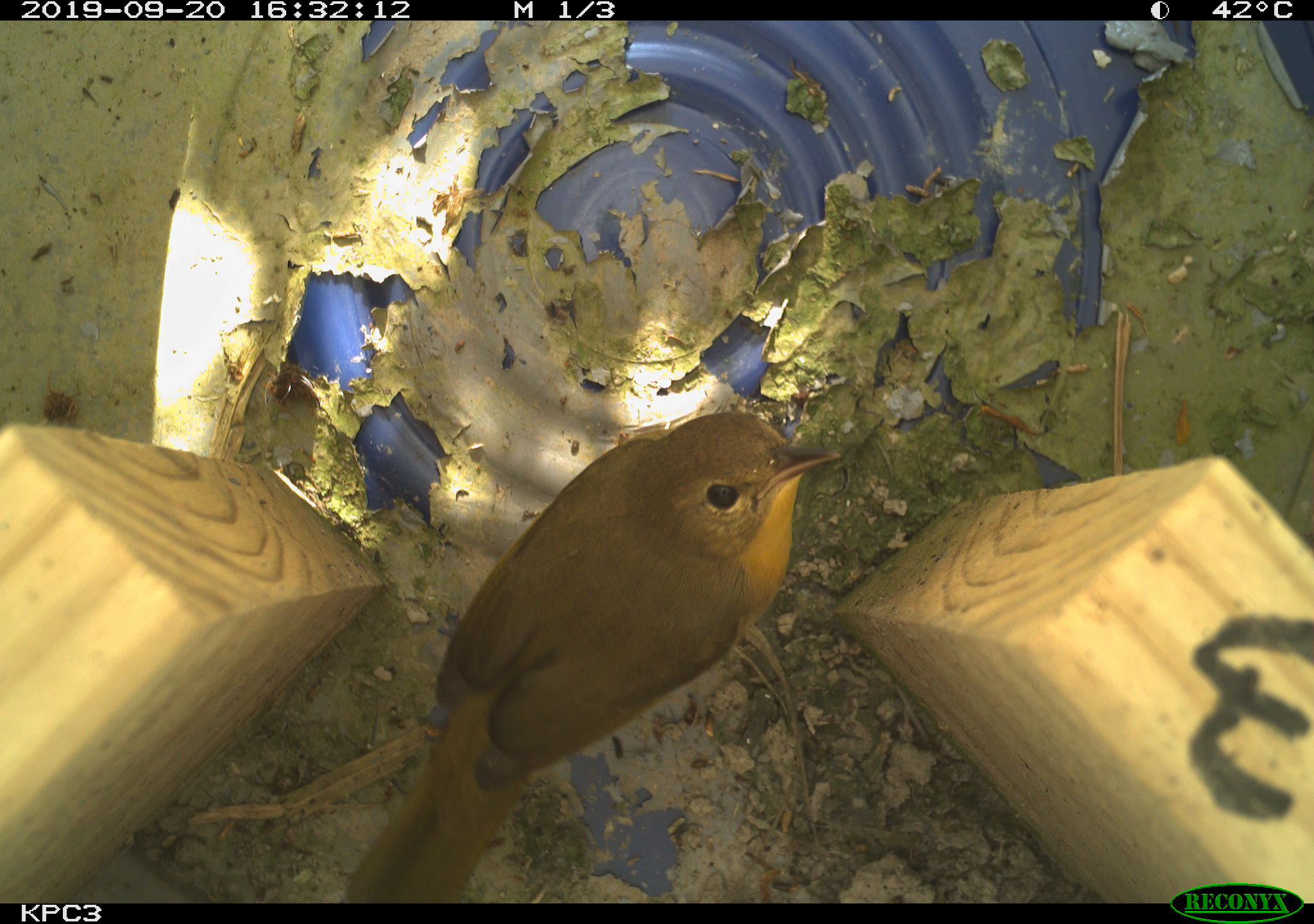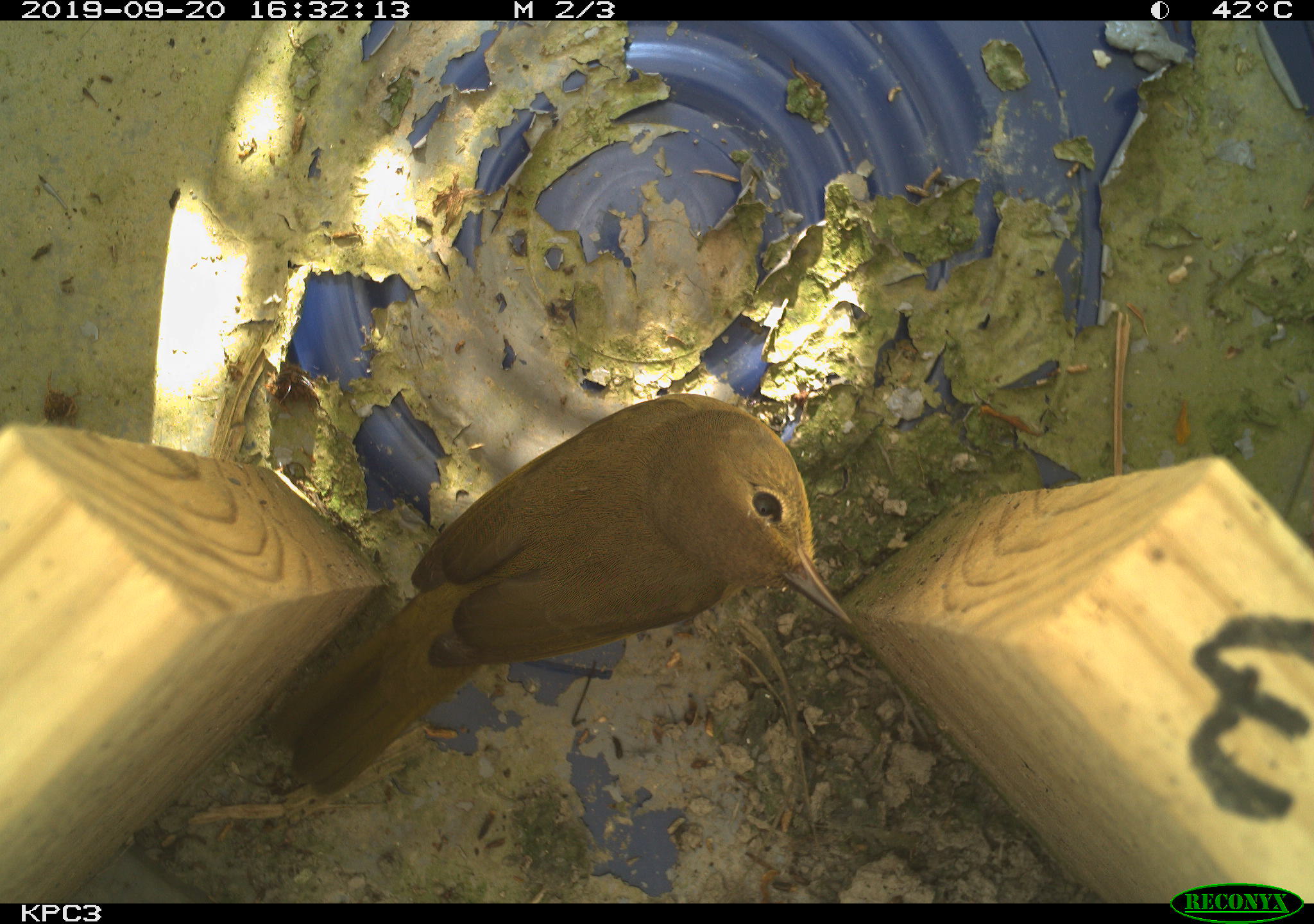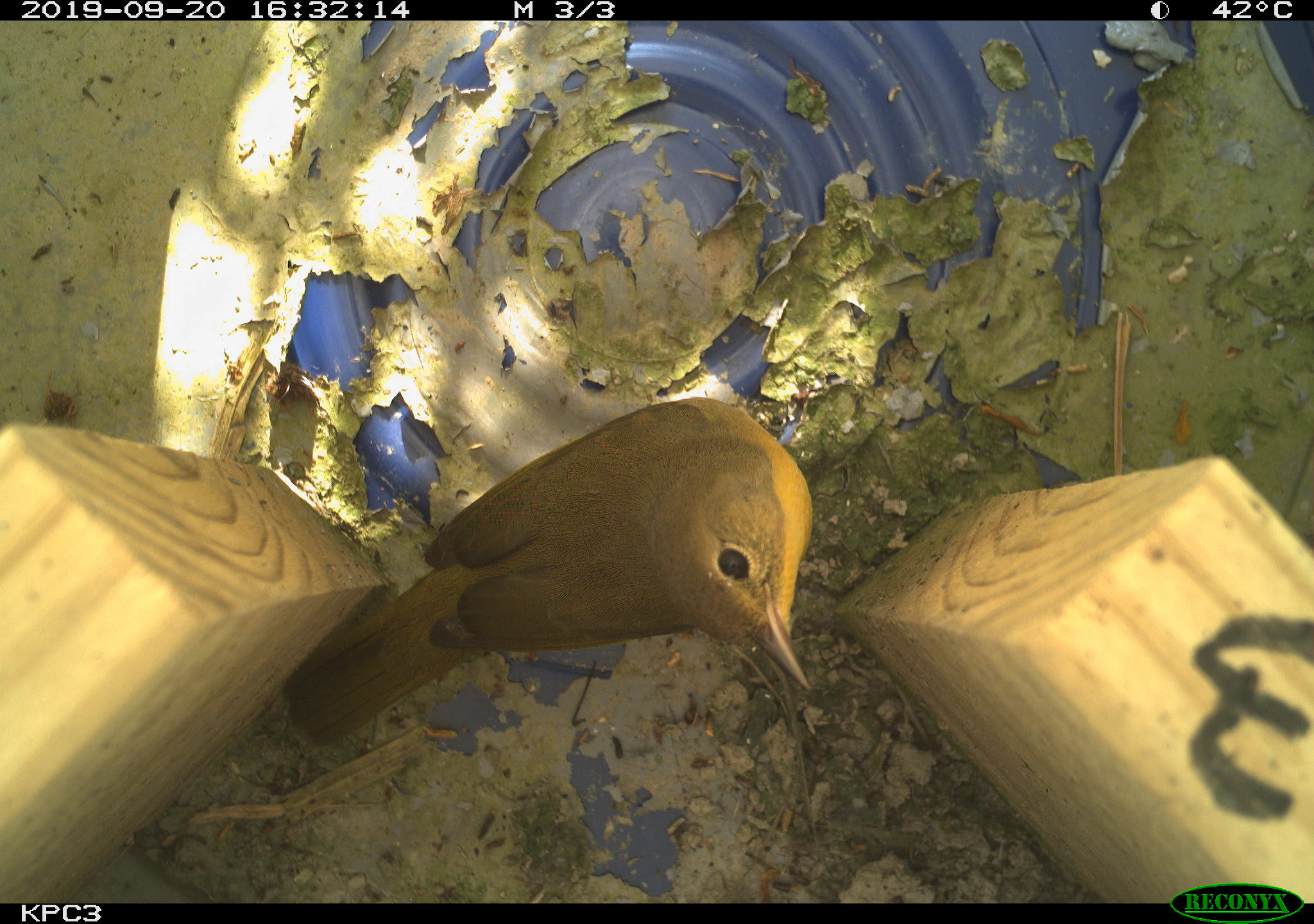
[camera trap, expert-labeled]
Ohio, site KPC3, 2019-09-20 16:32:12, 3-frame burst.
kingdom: Animalia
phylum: Chordata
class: Aves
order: Passeriformes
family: Parulidae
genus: Geothlypis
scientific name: Geothlypis trichas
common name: common yellowthroat